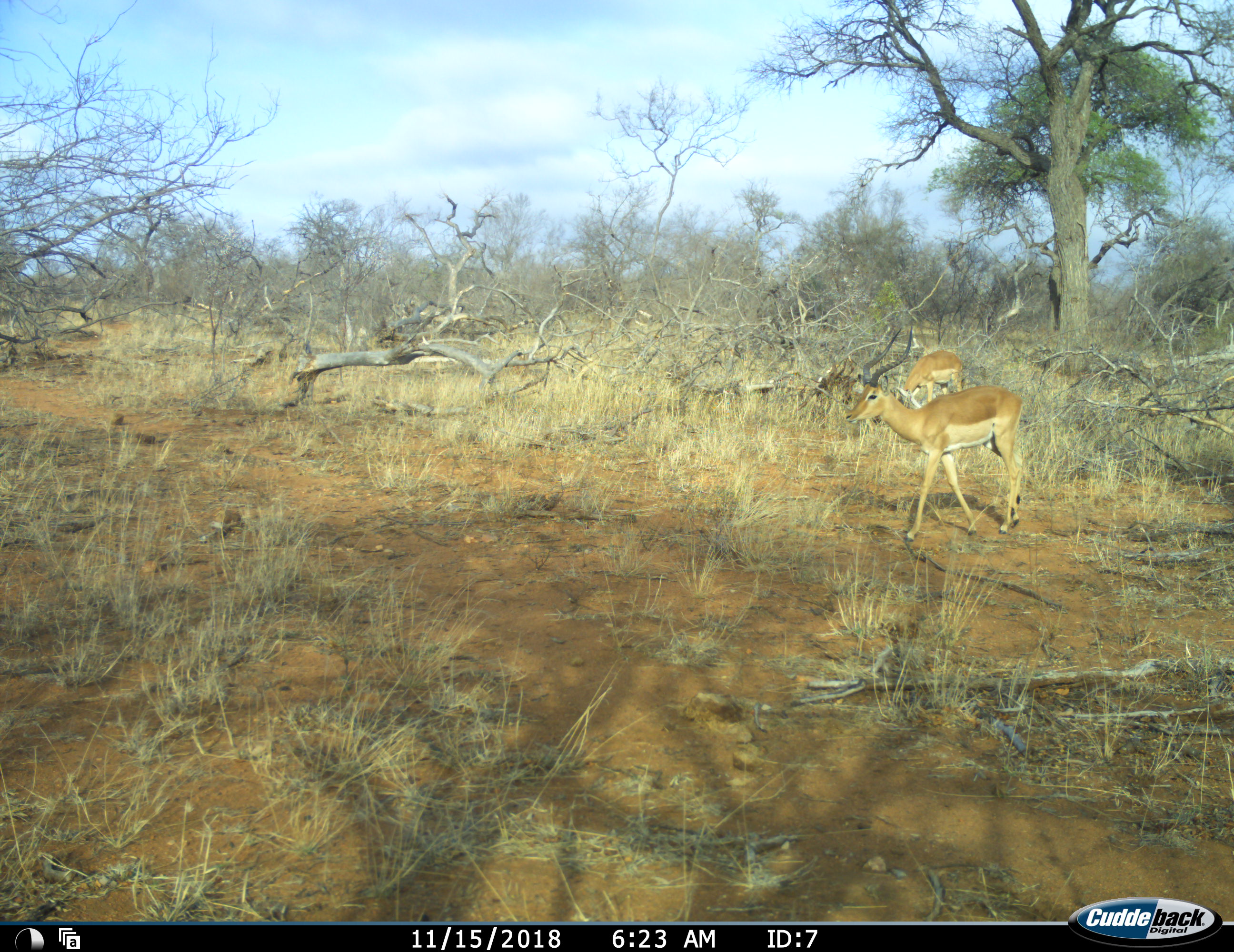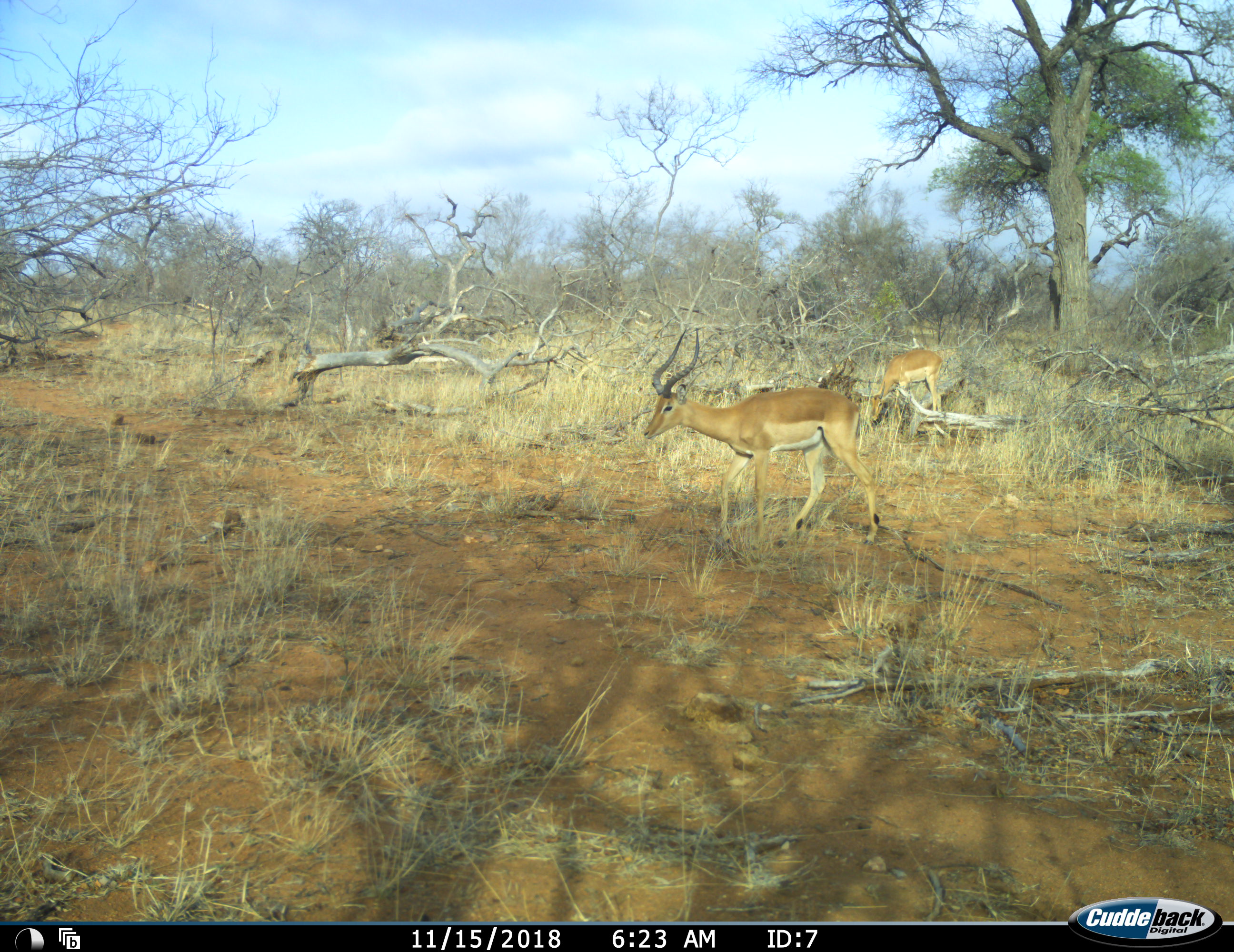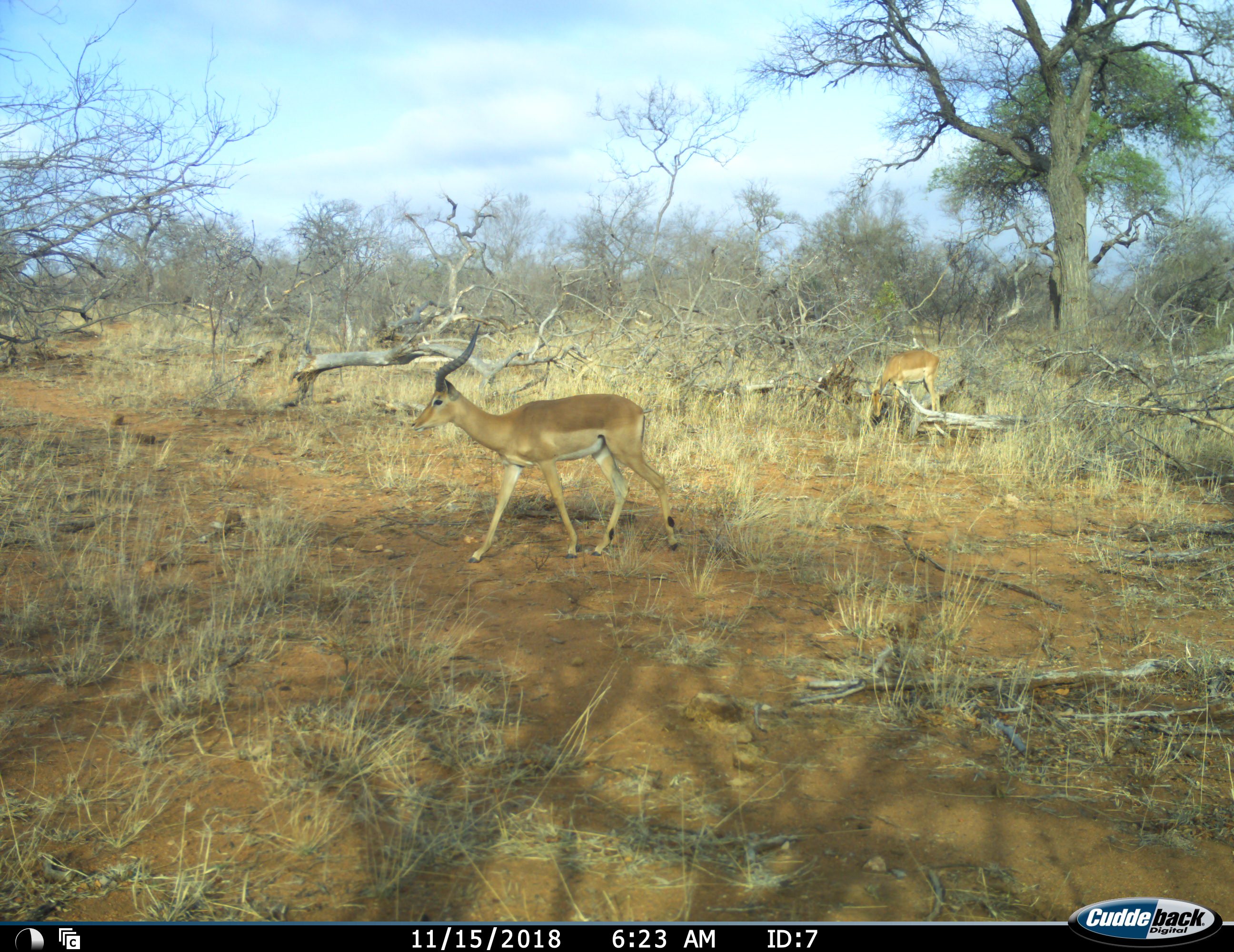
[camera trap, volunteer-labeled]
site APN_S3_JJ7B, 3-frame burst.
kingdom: Animalia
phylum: Chordata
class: Mammalia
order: Artiodactyla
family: Bovidae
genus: Aepyceros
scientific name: Aepyceros melampus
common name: impala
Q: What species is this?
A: Impala (Aepyceros melampus).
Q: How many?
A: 2.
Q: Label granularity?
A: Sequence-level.